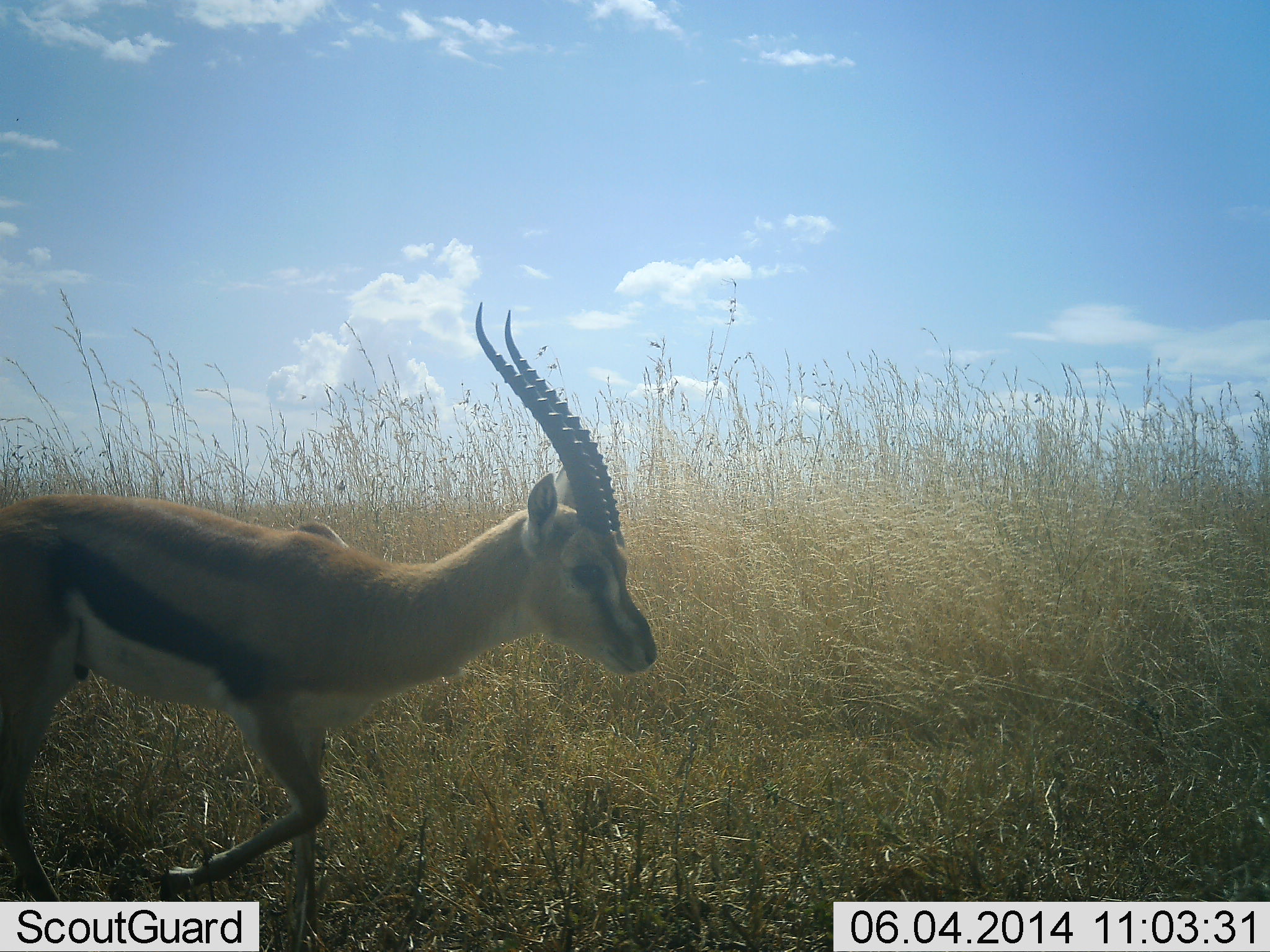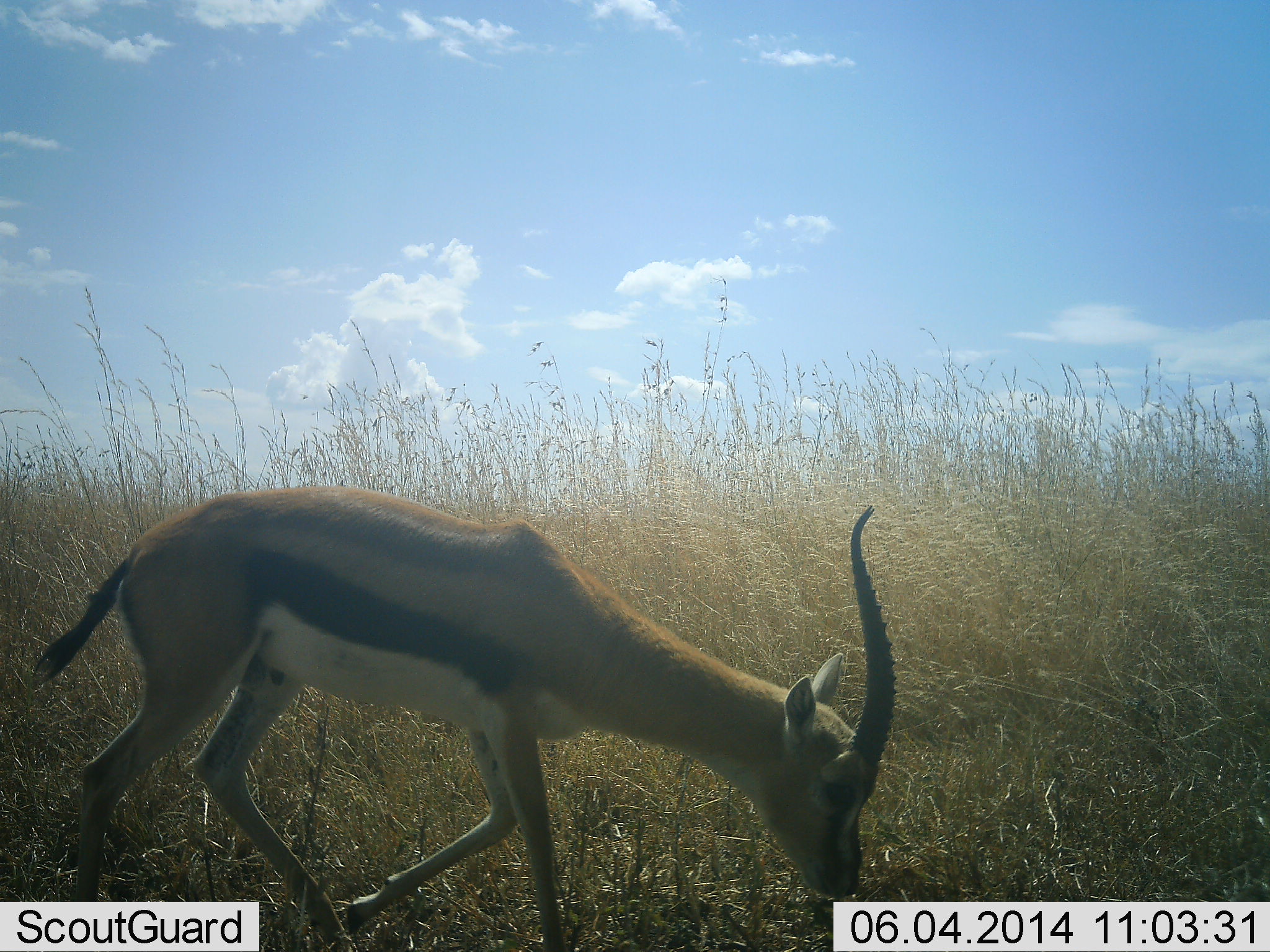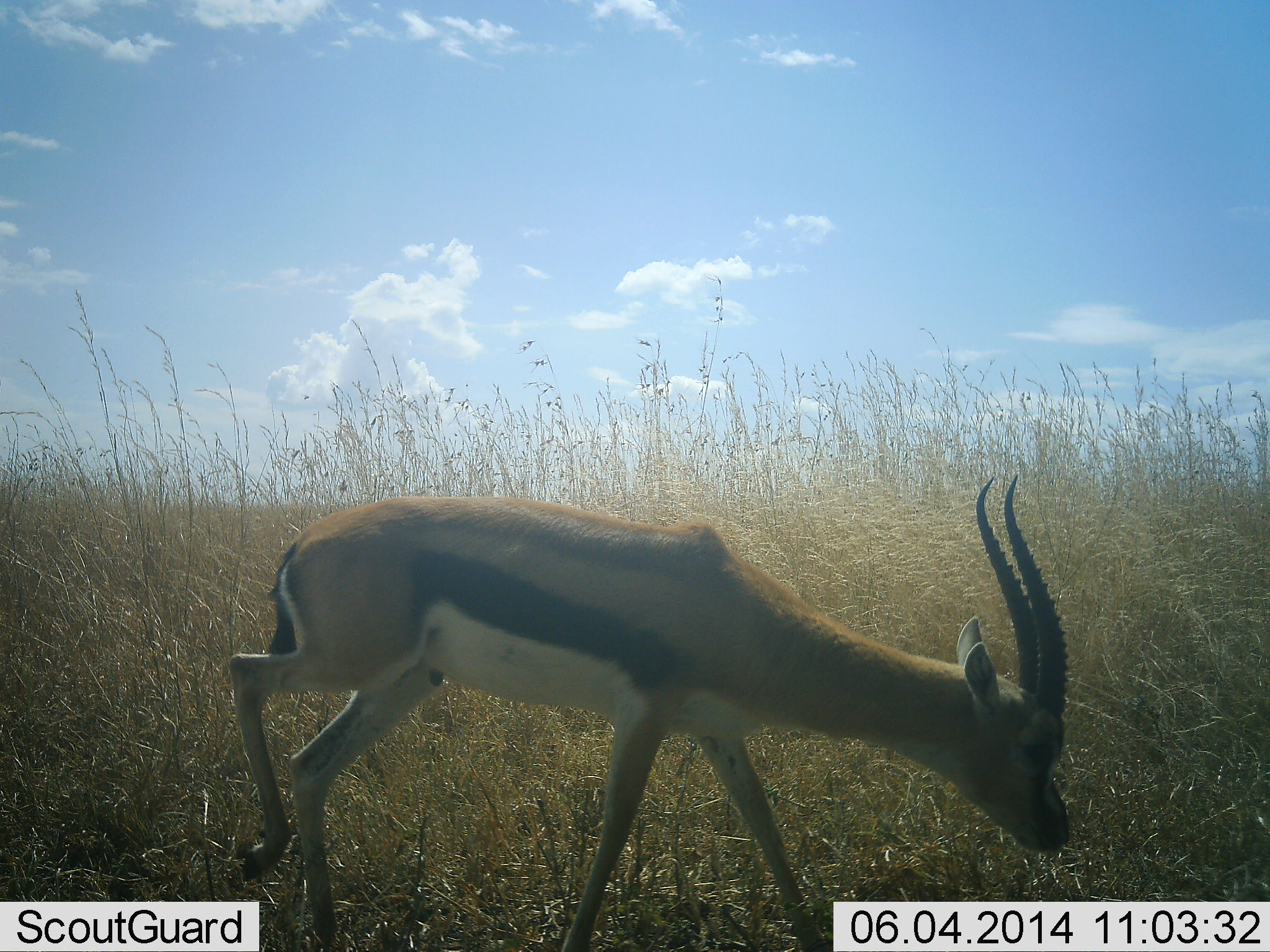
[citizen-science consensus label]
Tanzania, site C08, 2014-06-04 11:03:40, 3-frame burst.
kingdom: Animalia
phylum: Chordata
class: Mammalia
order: Artiodactyla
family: Bovidae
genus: Eudorcas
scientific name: Eudorcas thomsonii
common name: thomson's gazelle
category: gazellethomsons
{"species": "gazellethomsons (thomson's gazelle) (Eudorcas thomsonii)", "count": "1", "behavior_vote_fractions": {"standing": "0%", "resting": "0%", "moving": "80%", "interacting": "0%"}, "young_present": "0%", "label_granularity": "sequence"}